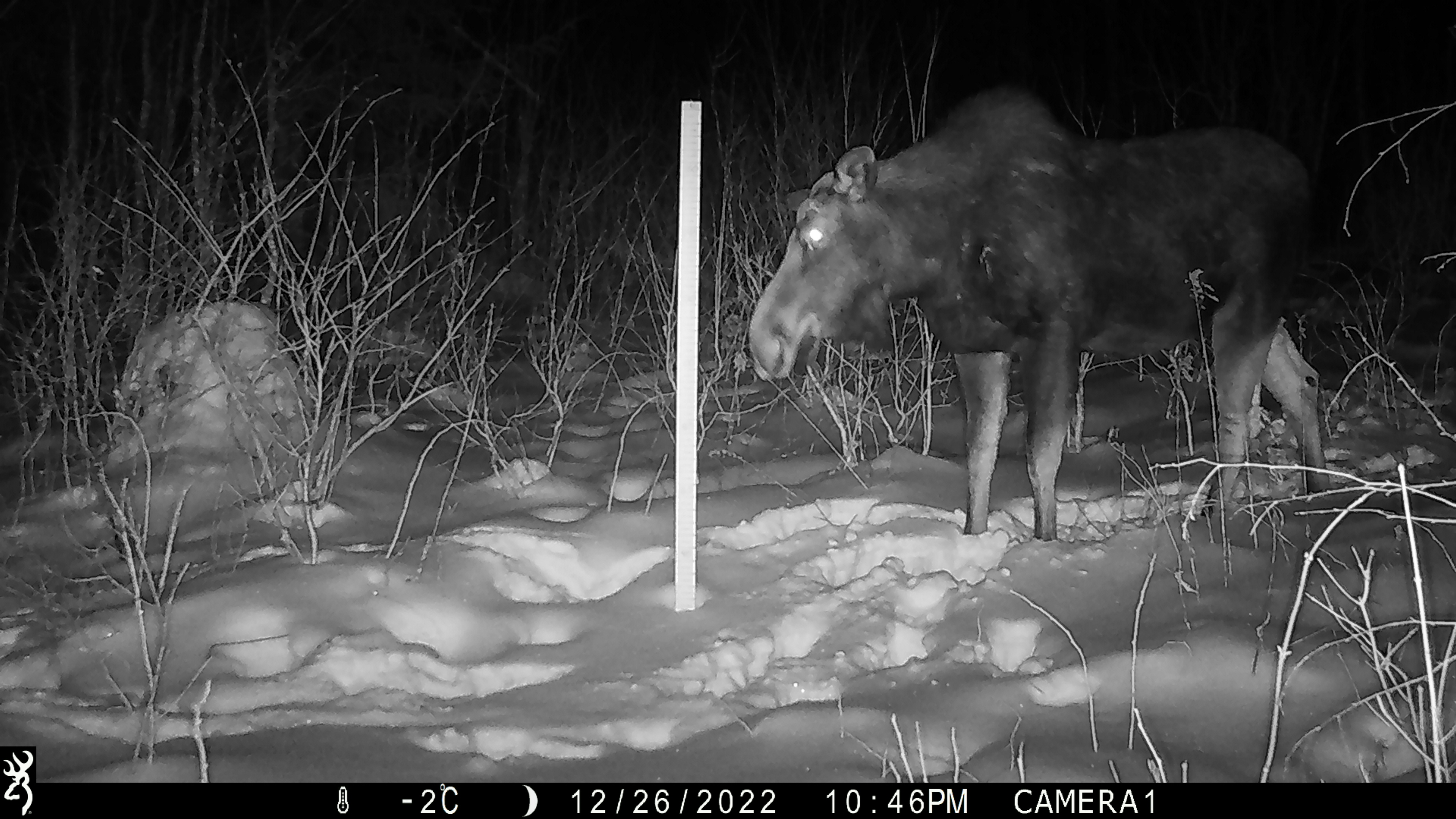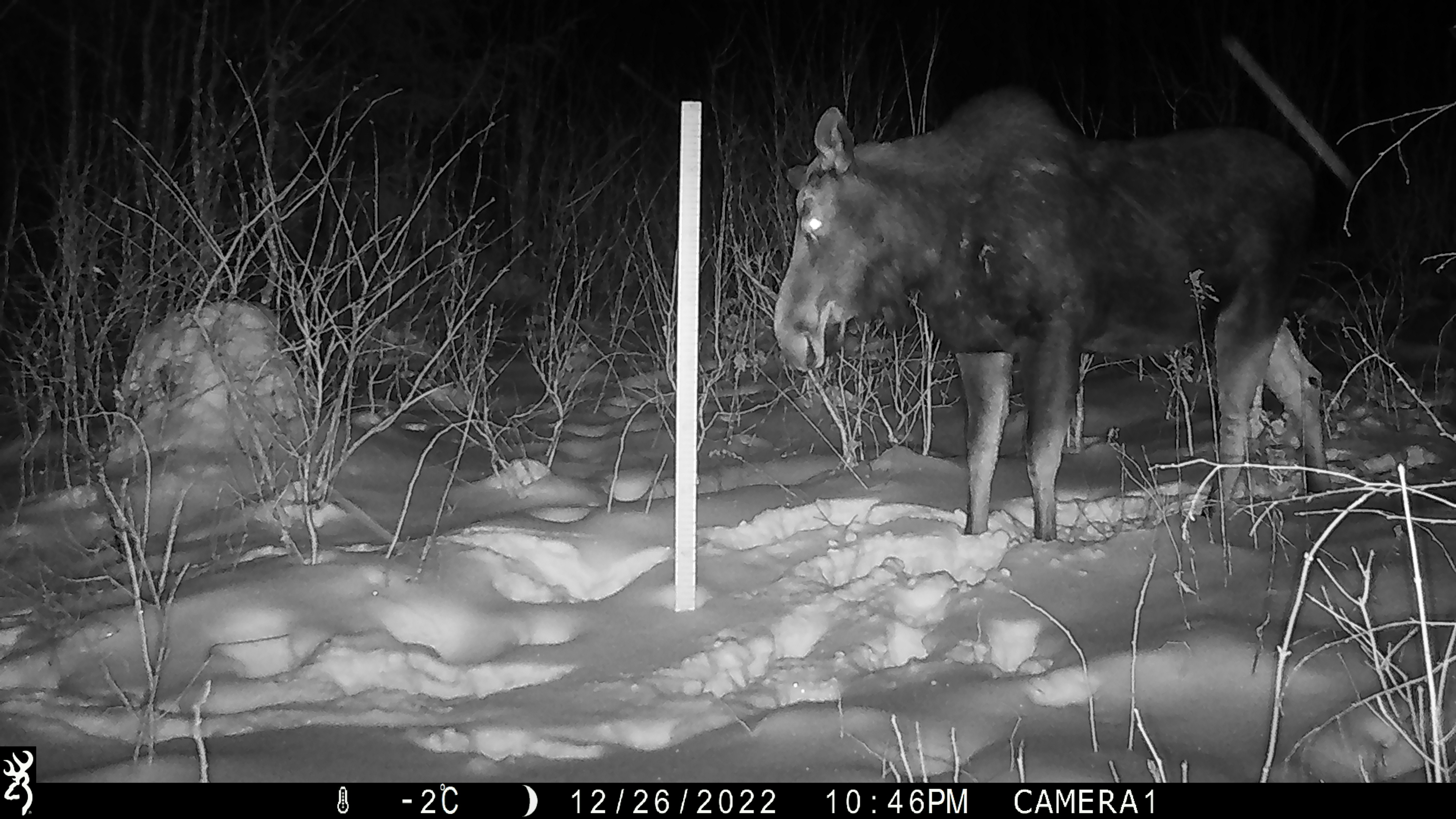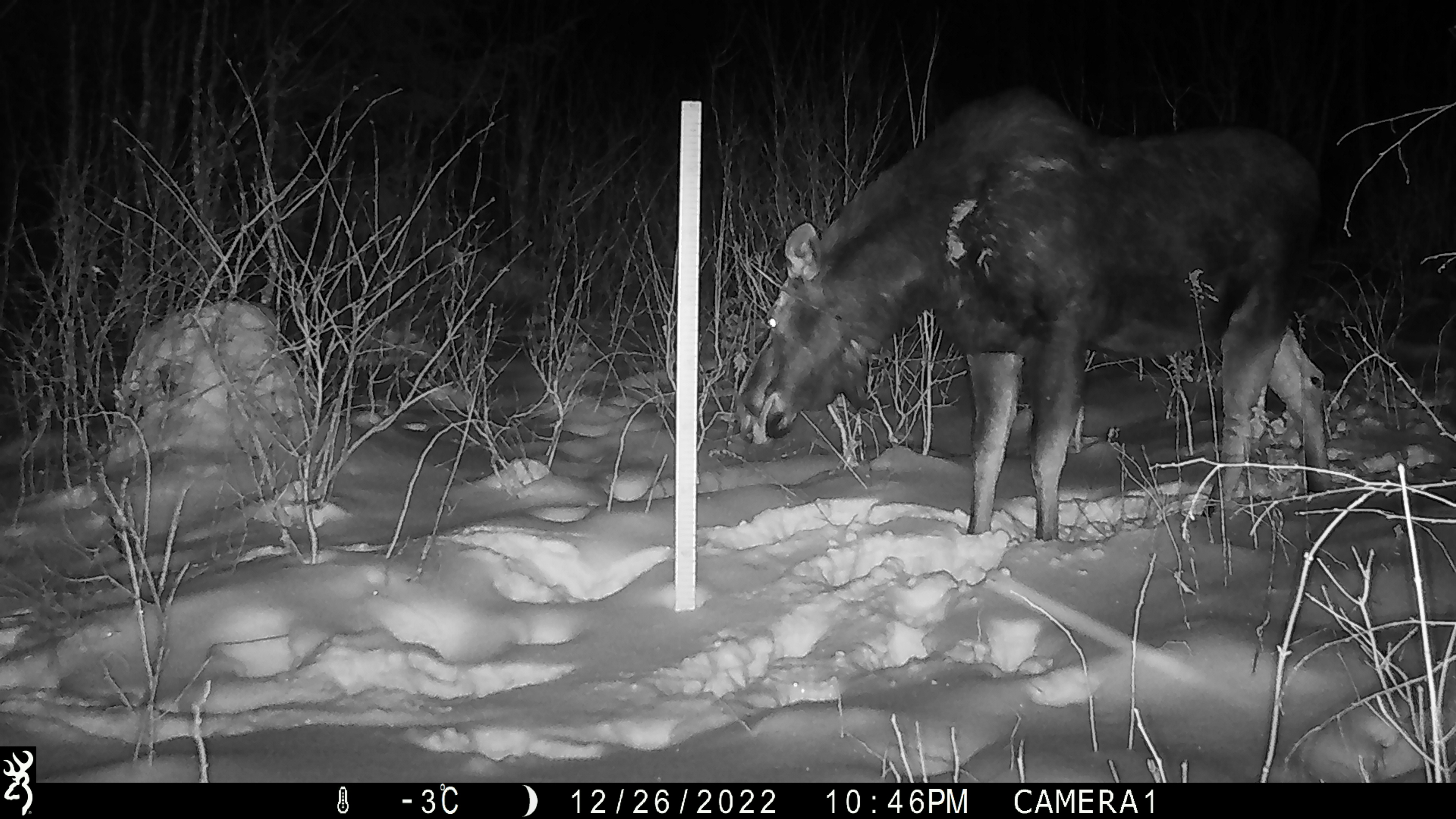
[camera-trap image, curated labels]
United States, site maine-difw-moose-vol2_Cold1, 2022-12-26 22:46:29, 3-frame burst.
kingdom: Animalia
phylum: Chordata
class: Mammalia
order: Artiodactyla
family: Cervidae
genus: Alces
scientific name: Alces alces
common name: moose